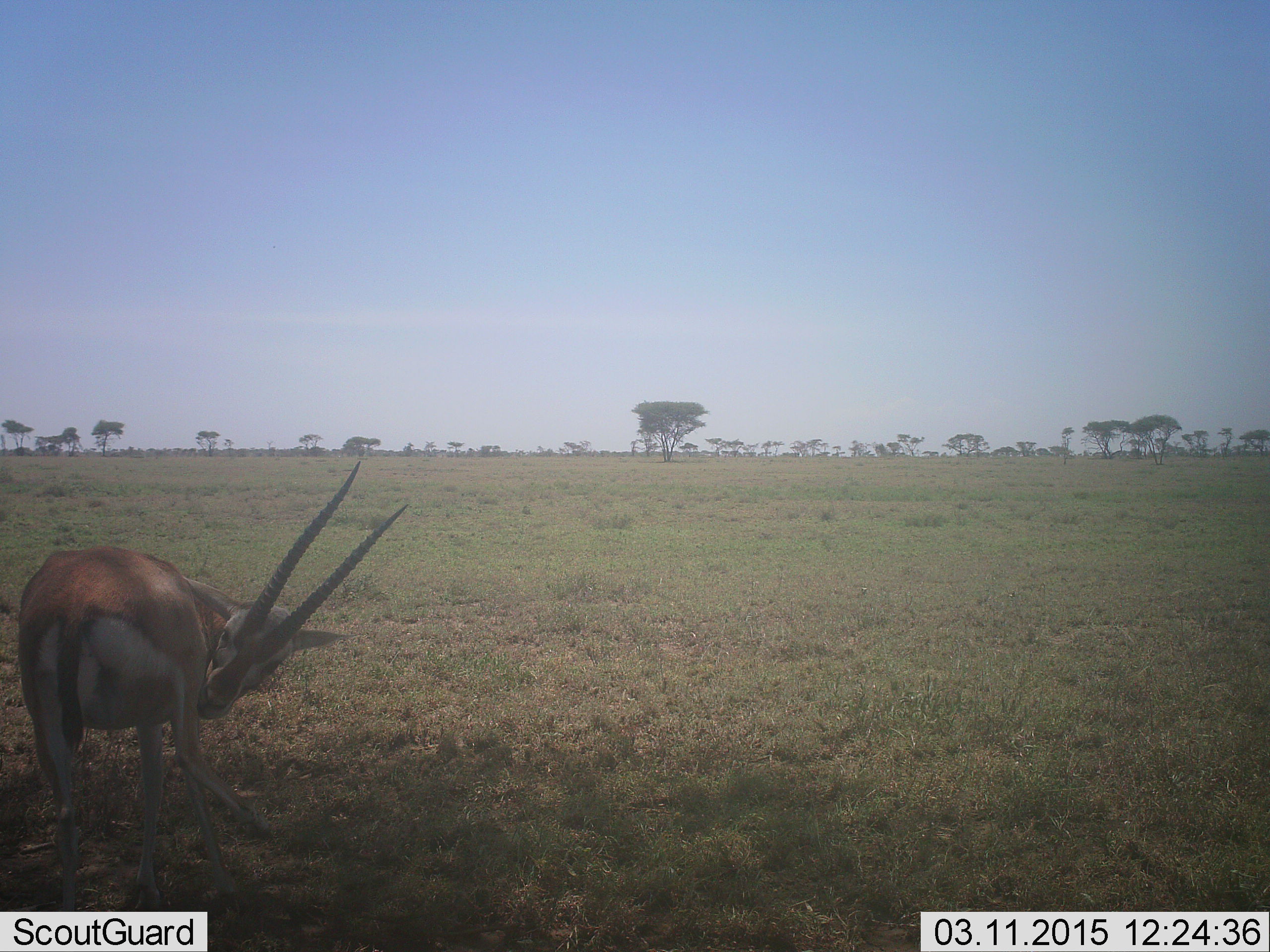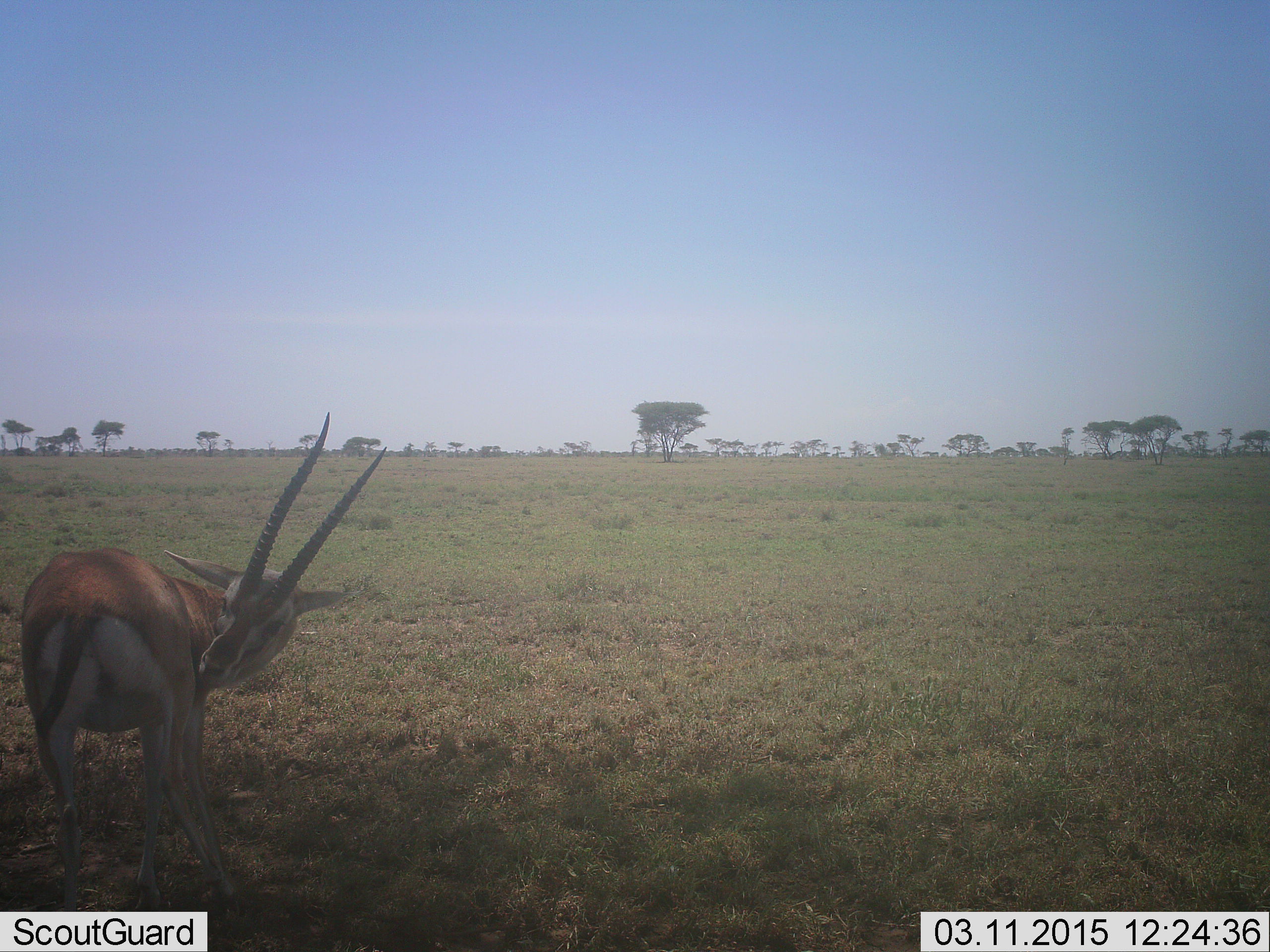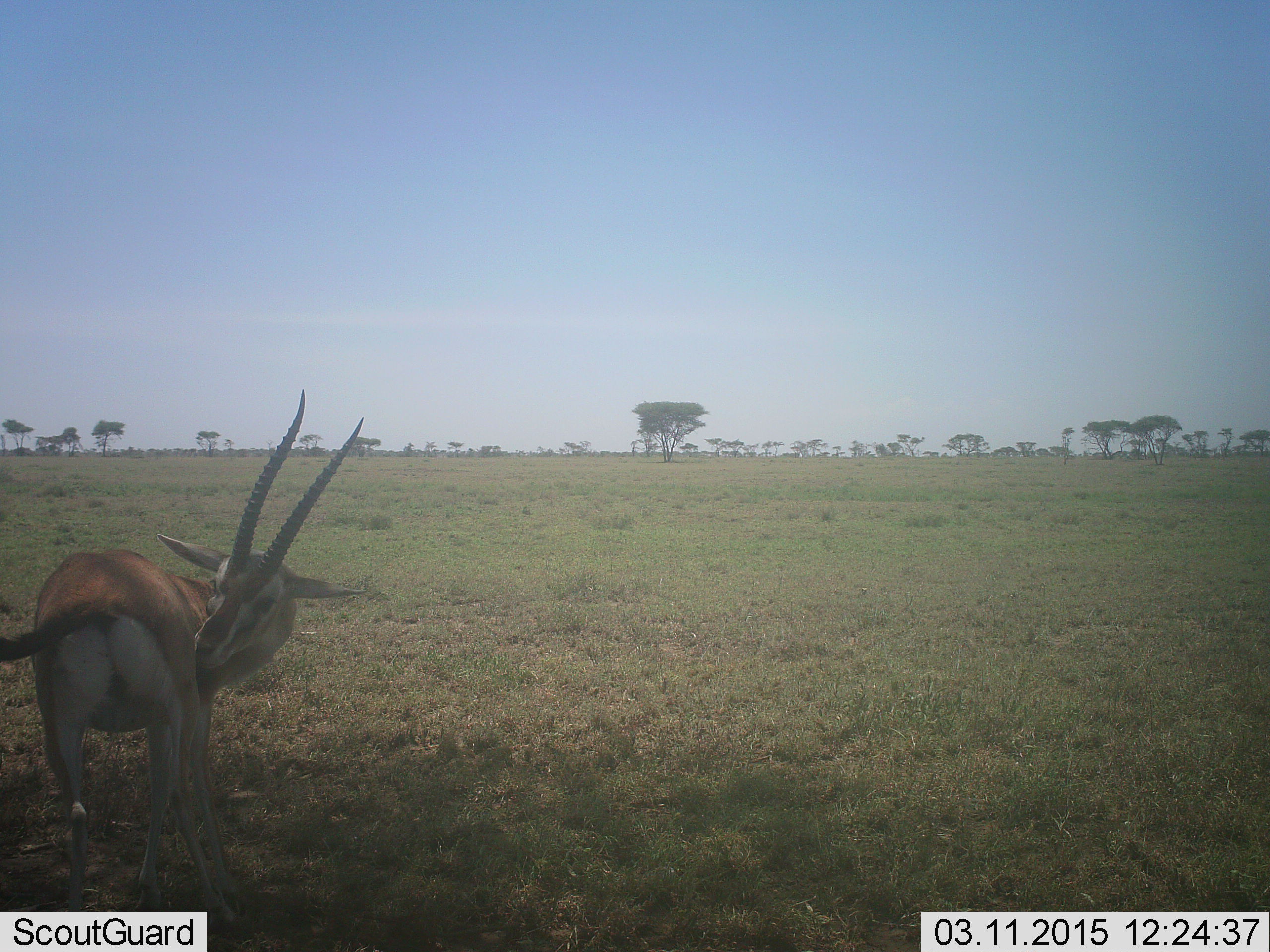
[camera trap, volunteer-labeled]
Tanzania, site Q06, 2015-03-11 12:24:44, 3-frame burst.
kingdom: Animalia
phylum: Chordata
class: Mammalia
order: Artiodactyla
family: Bovidae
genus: Eudorcas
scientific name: Eudorcas thomsonii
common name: thomson's gazelle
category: gazellethomsons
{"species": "gazellethomsons (thomson's gazelle) (Eudorcas thomsonii)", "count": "1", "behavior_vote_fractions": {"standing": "90%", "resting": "0%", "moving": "10%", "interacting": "10%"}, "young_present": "0%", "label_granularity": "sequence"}